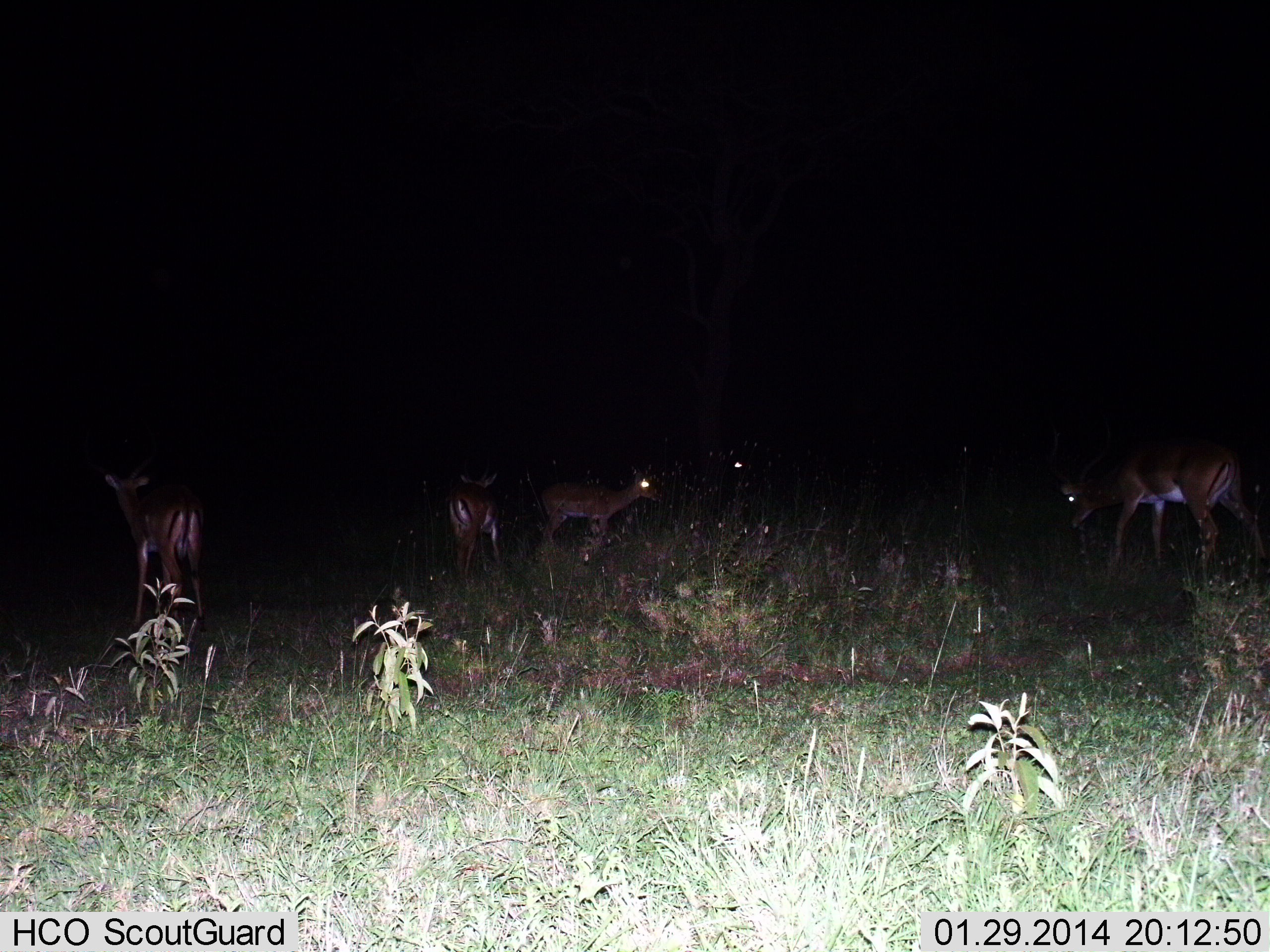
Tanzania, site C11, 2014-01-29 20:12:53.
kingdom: Animalia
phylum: Chordata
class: Mammalia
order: Artiodactyla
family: Bovidae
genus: Aepyceros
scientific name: Aepyceros melampus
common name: impala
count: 5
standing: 100%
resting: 0%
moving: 0%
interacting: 0%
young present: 0%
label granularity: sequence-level